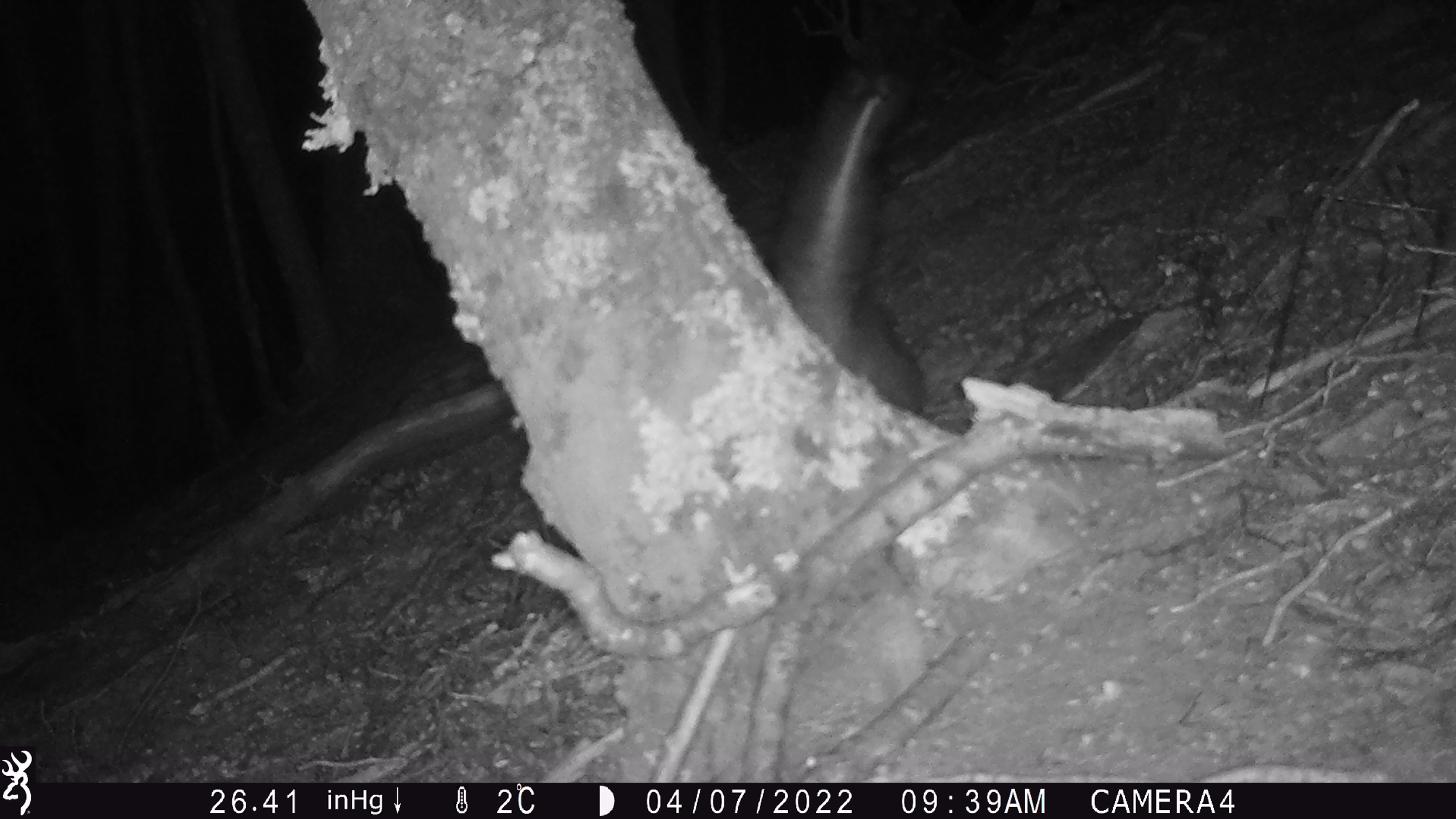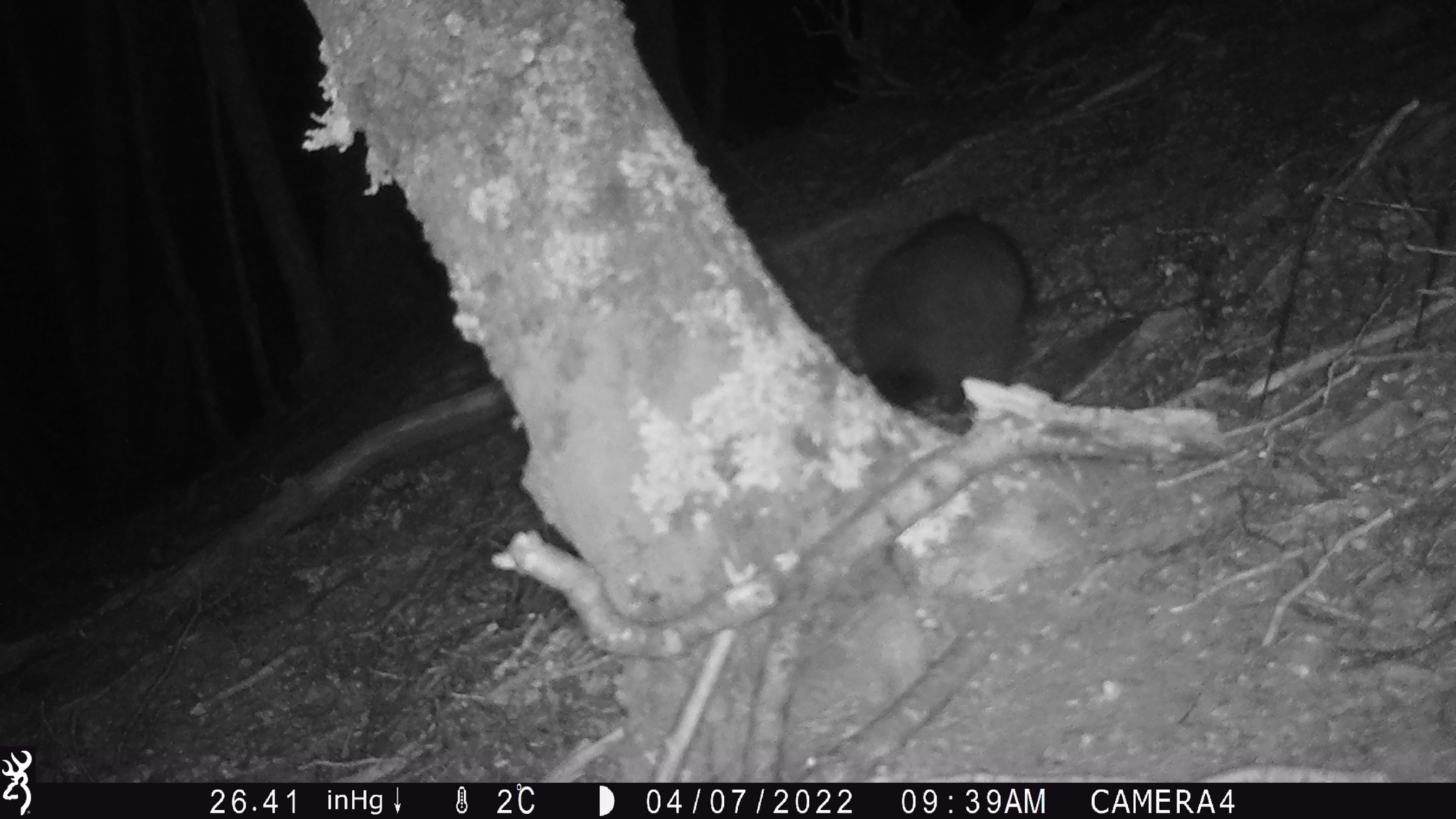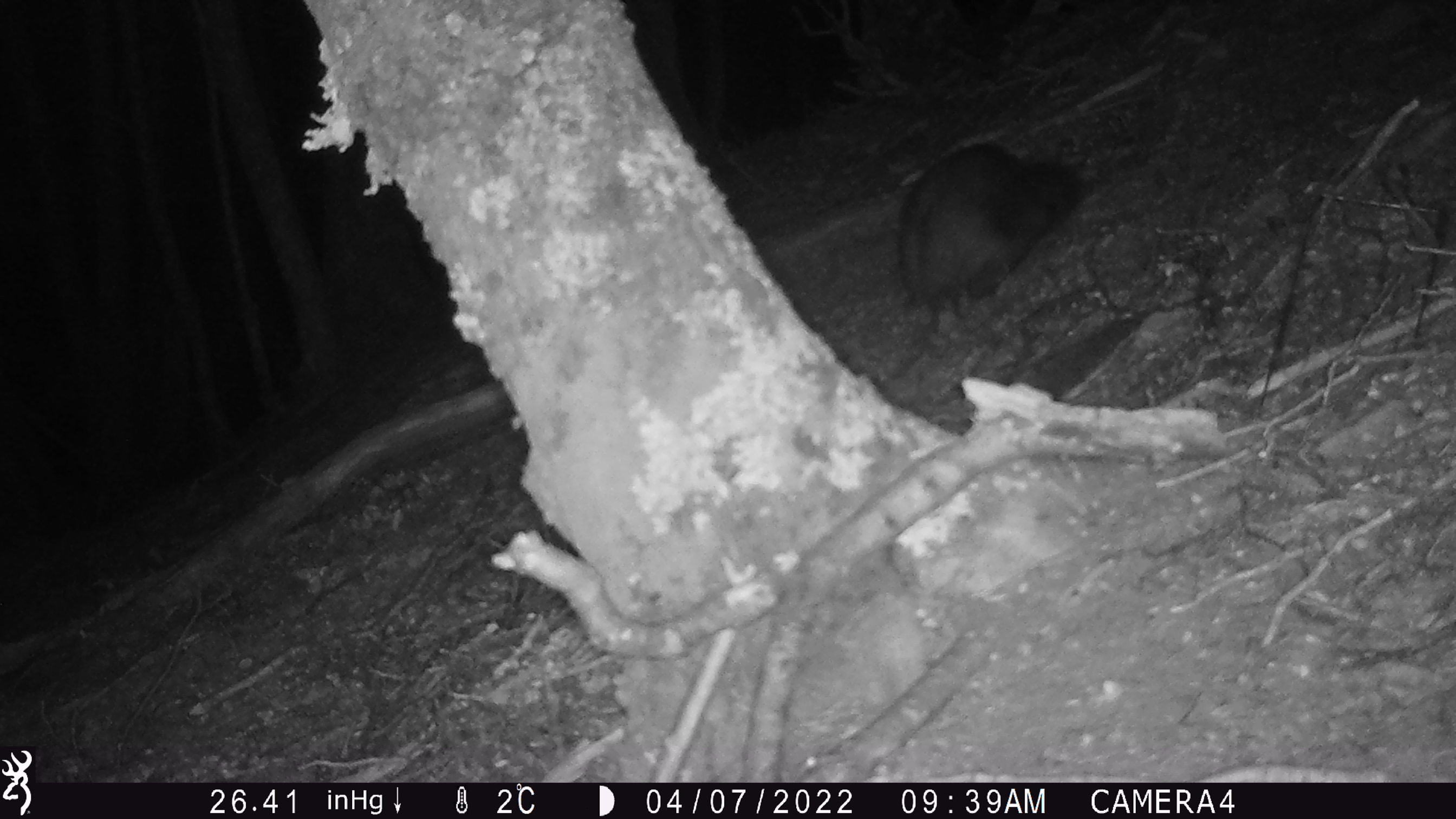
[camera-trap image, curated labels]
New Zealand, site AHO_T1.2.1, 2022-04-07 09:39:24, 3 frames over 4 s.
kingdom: Animalia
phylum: Chordata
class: Mammalia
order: Diprotodontia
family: Phalangeridae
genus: Trichosurus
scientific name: Trichosurus vulpecula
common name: common brushtail possum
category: possum